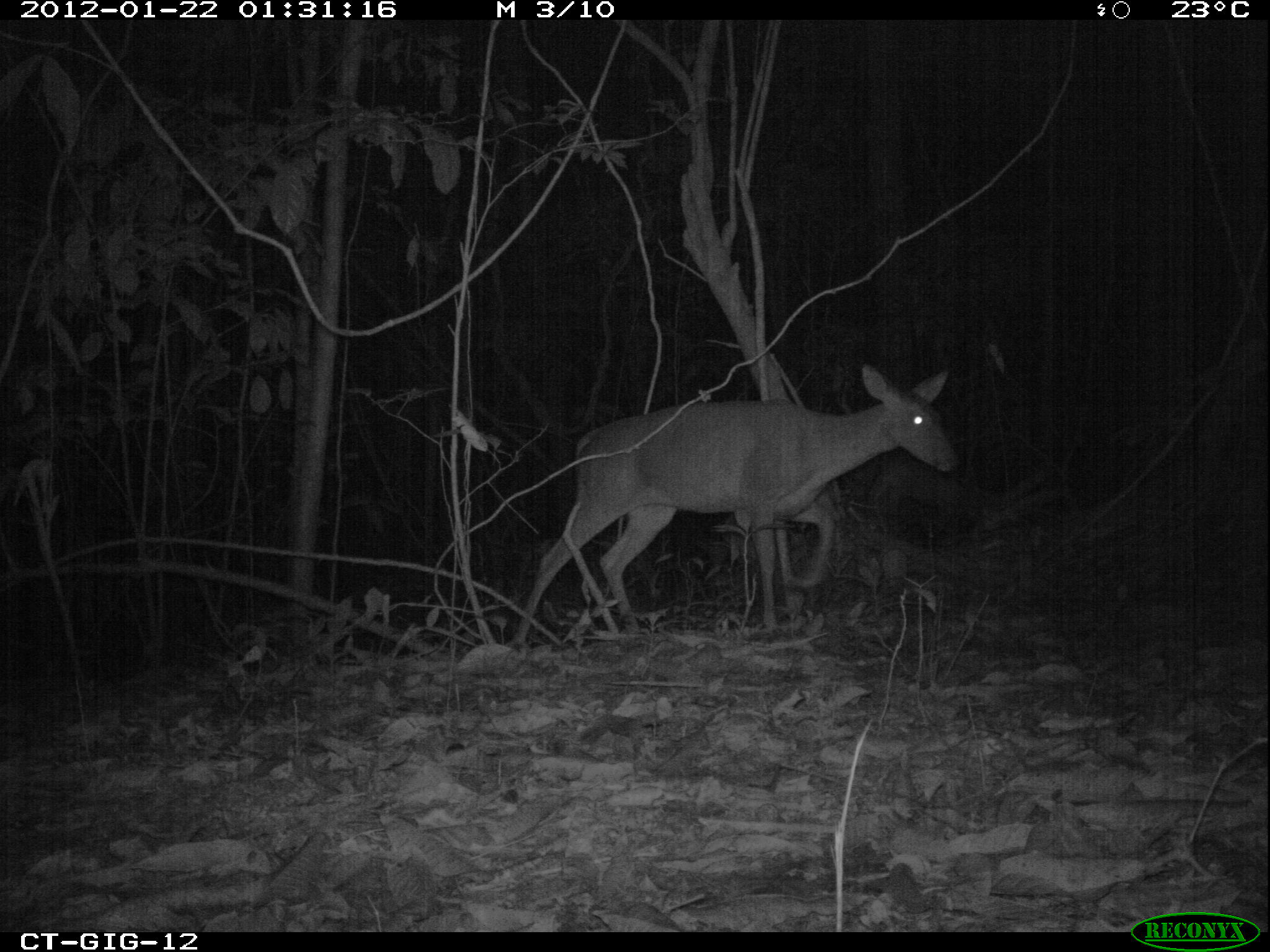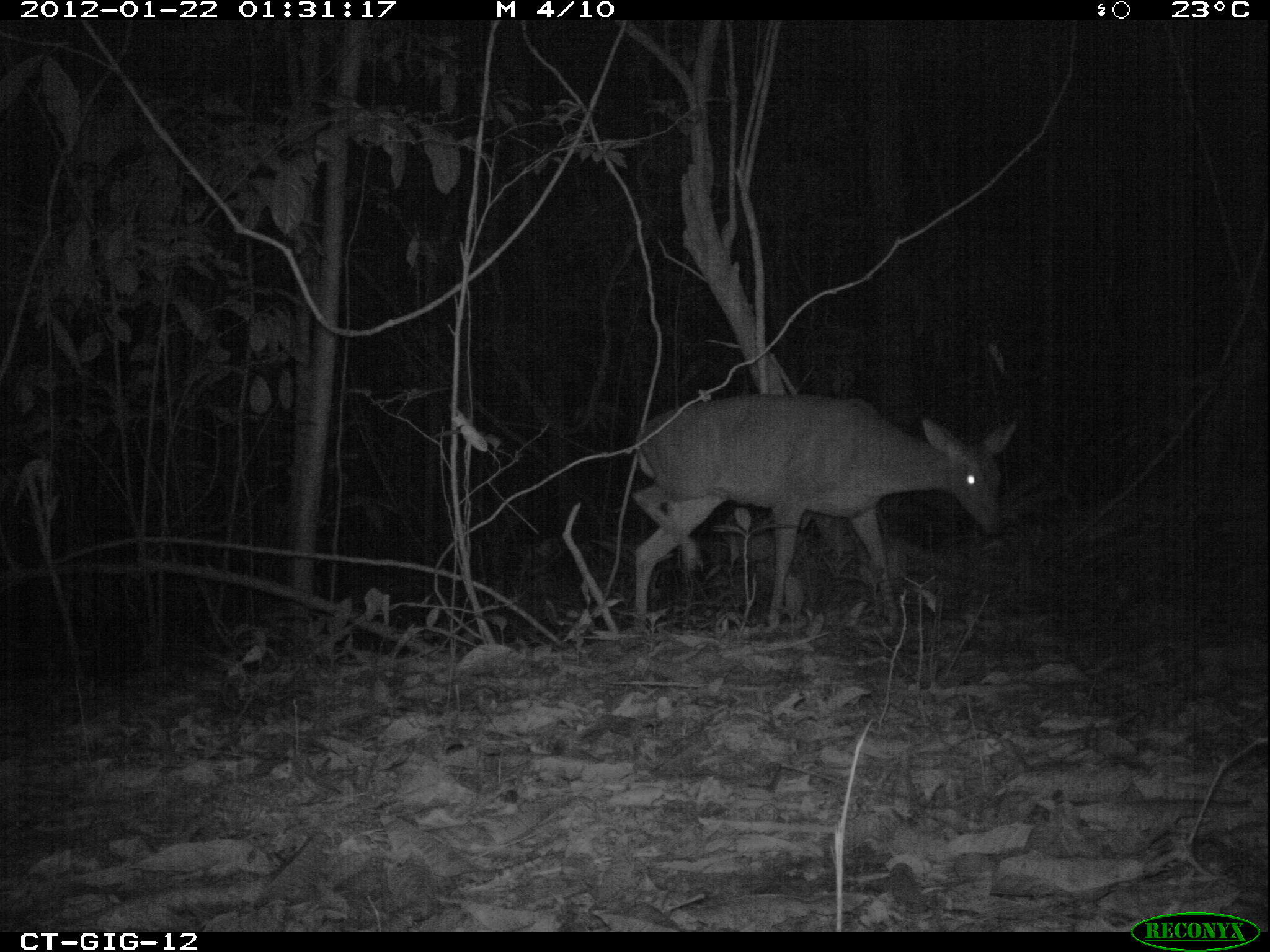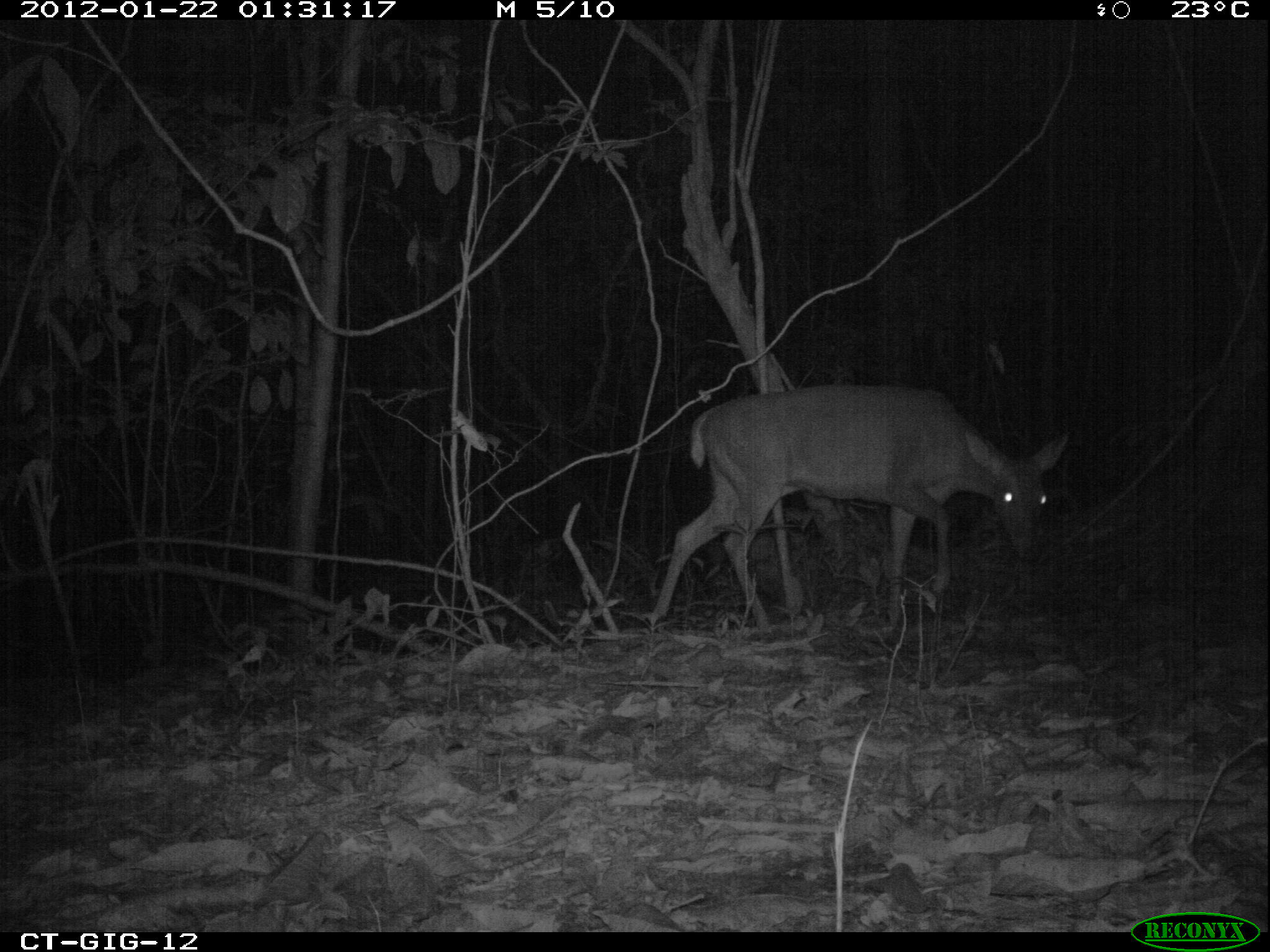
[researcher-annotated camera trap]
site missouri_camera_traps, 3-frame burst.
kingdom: Animalia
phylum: Chordata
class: Mammalia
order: Artiodactyla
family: Cervidae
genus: Odocoileus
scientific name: Odocoileus virginianus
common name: white-tailed deer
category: white tailed deer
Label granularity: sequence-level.